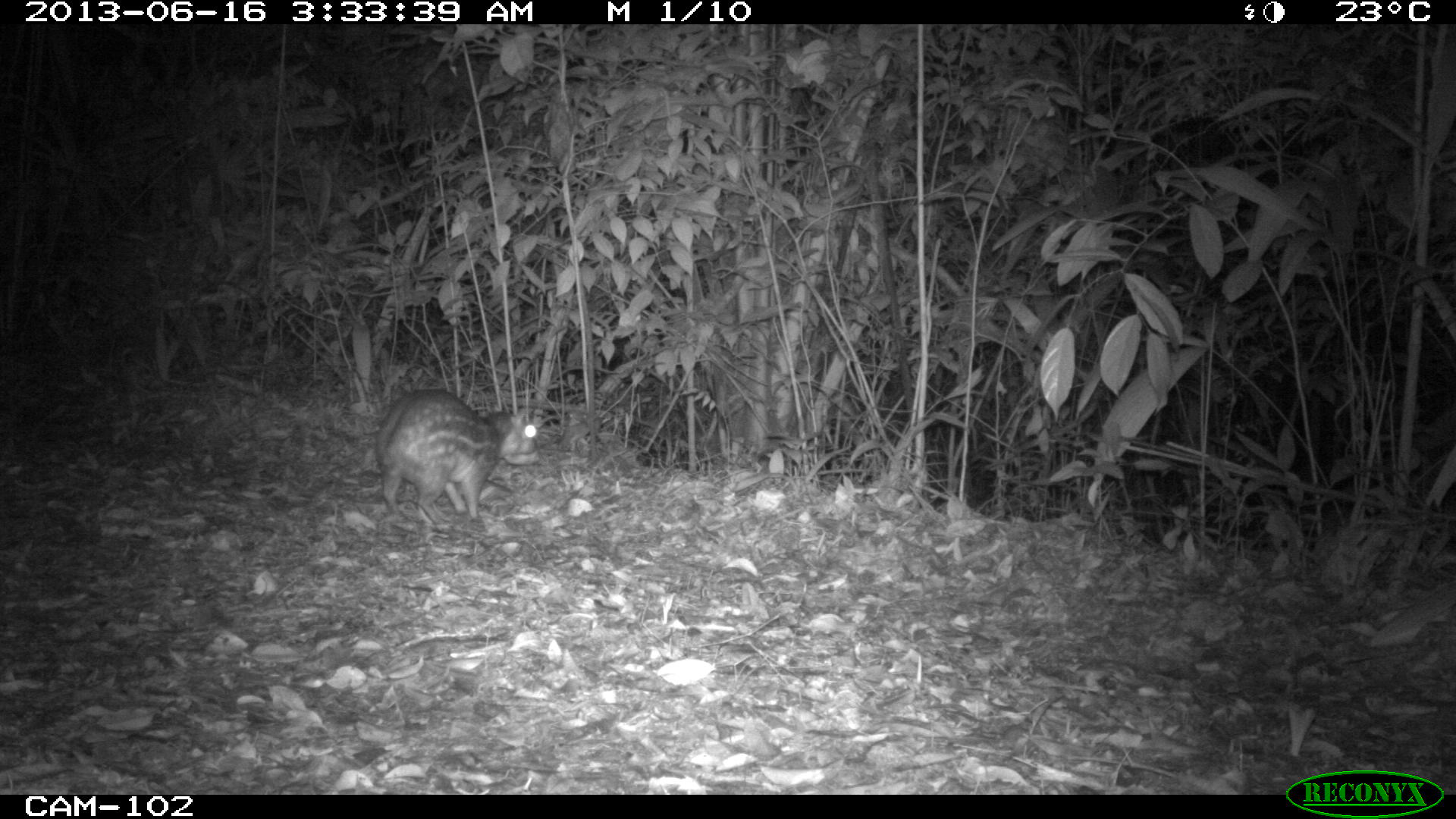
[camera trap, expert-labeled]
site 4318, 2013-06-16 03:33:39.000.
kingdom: Animalia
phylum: Chordata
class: Mammalia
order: Rodentia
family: Cuniculidae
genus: Cuniculus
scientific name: Cuniculus paca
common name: lowland paca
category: agouti paca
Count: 1.